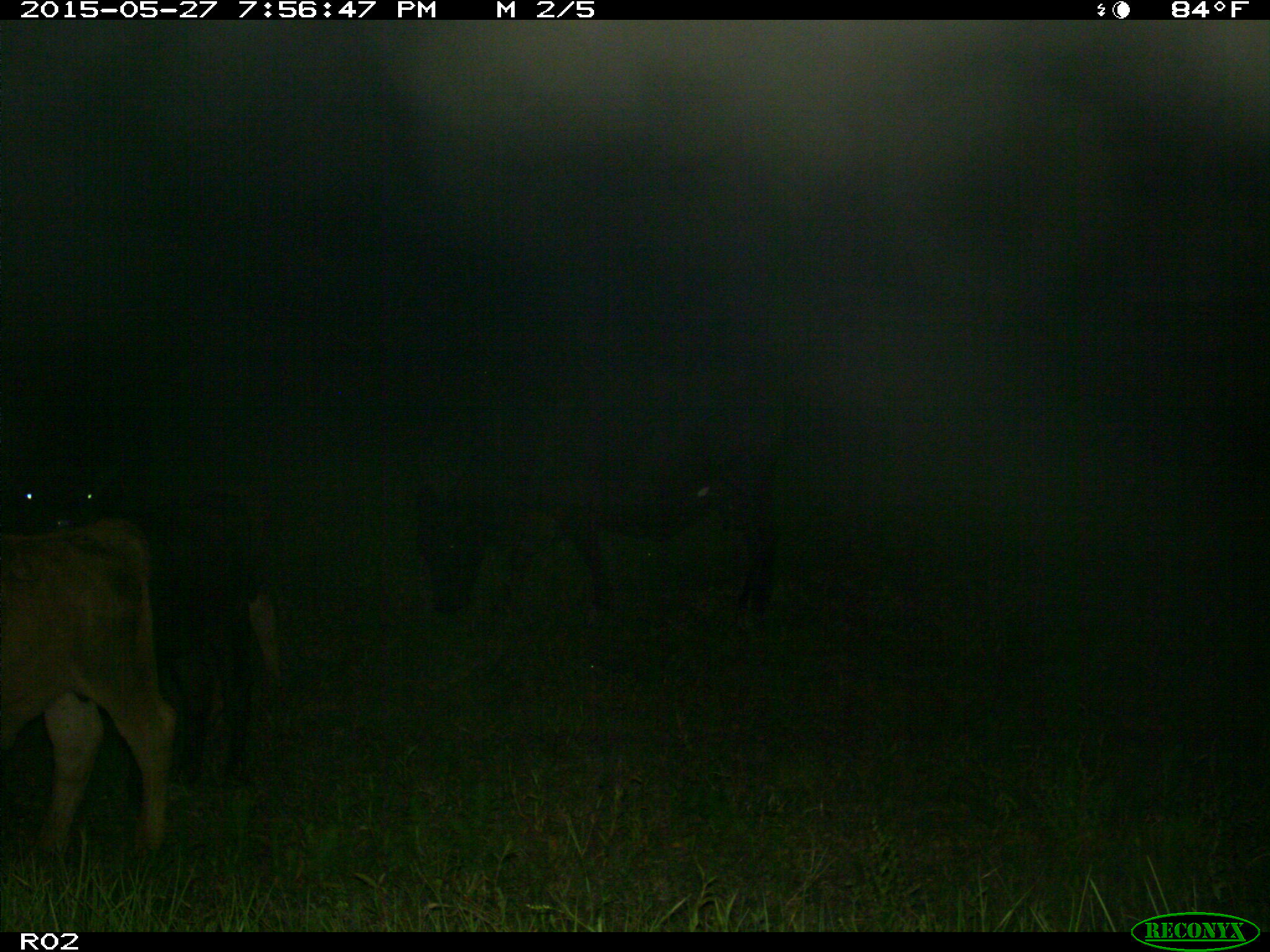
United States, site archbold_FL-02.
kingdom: Animalia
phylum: Chordata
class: Mammalia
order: Artiodactyla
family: Bovidae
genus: Bos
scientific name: Bos taurus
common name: domestic cow